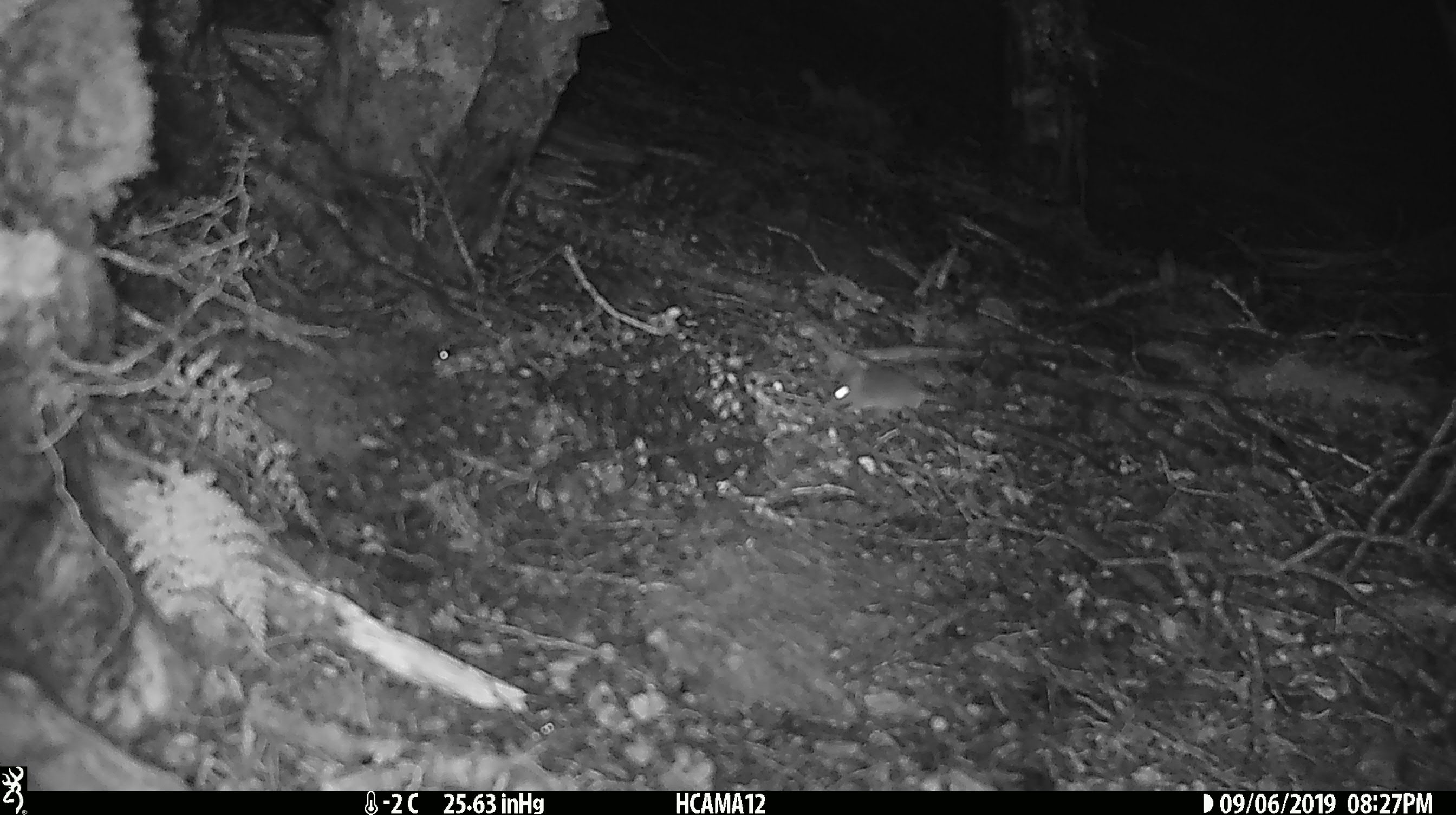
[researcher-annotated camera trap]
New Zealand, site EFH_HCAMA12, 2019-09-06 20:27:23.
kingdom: Animalia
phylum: Chordata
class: Mammalia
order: Rodentia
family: Muridae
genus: Mus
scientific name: Mus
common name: mouse